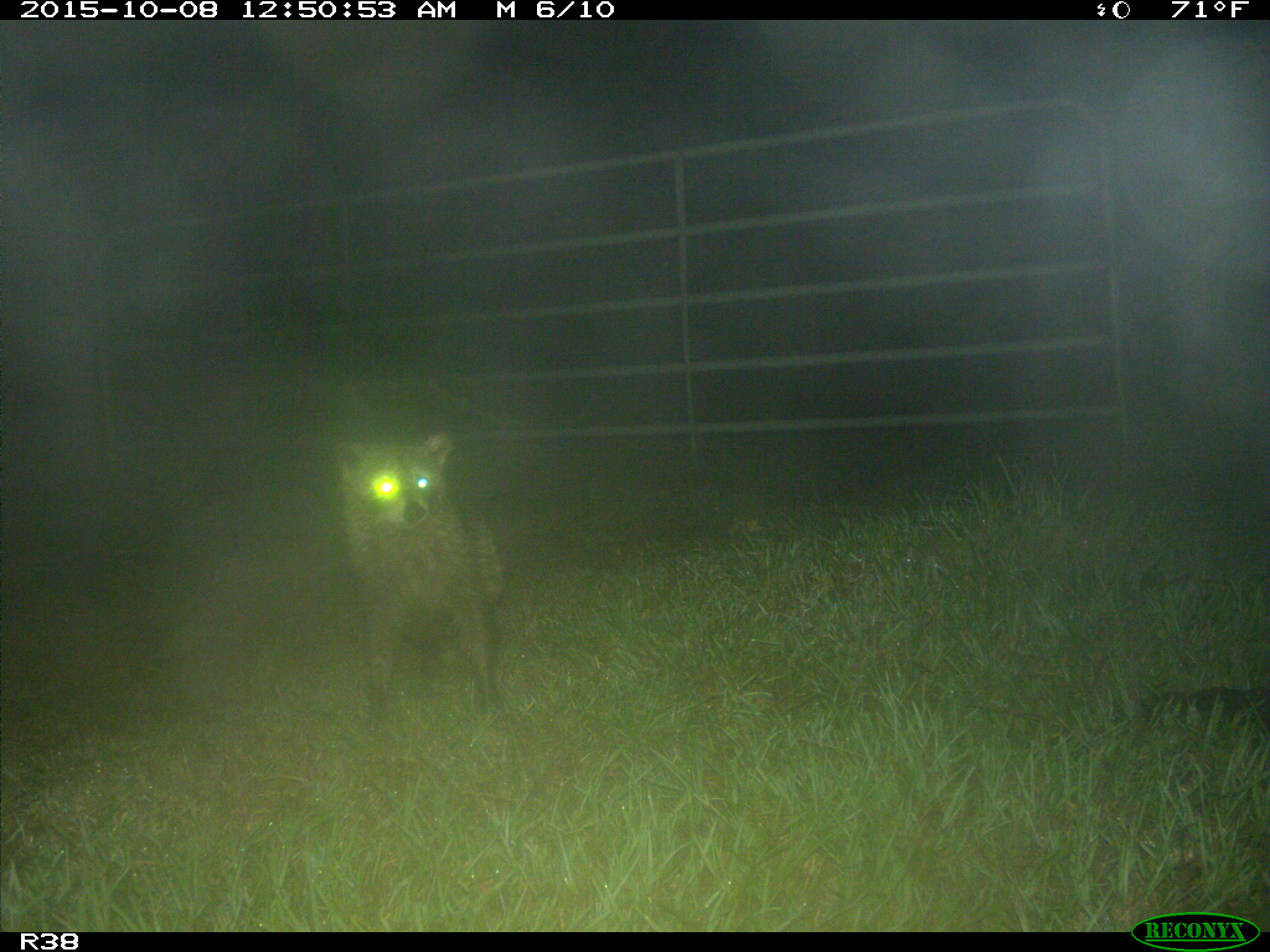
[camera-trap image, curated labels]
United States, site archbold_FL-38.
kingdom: Animalia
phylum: Chordata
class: Mammalia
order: Carnivora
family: Procyonidae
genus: Procyon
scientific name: Procyon lotor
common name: common raccoon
Procyon lotor (common raccoon).